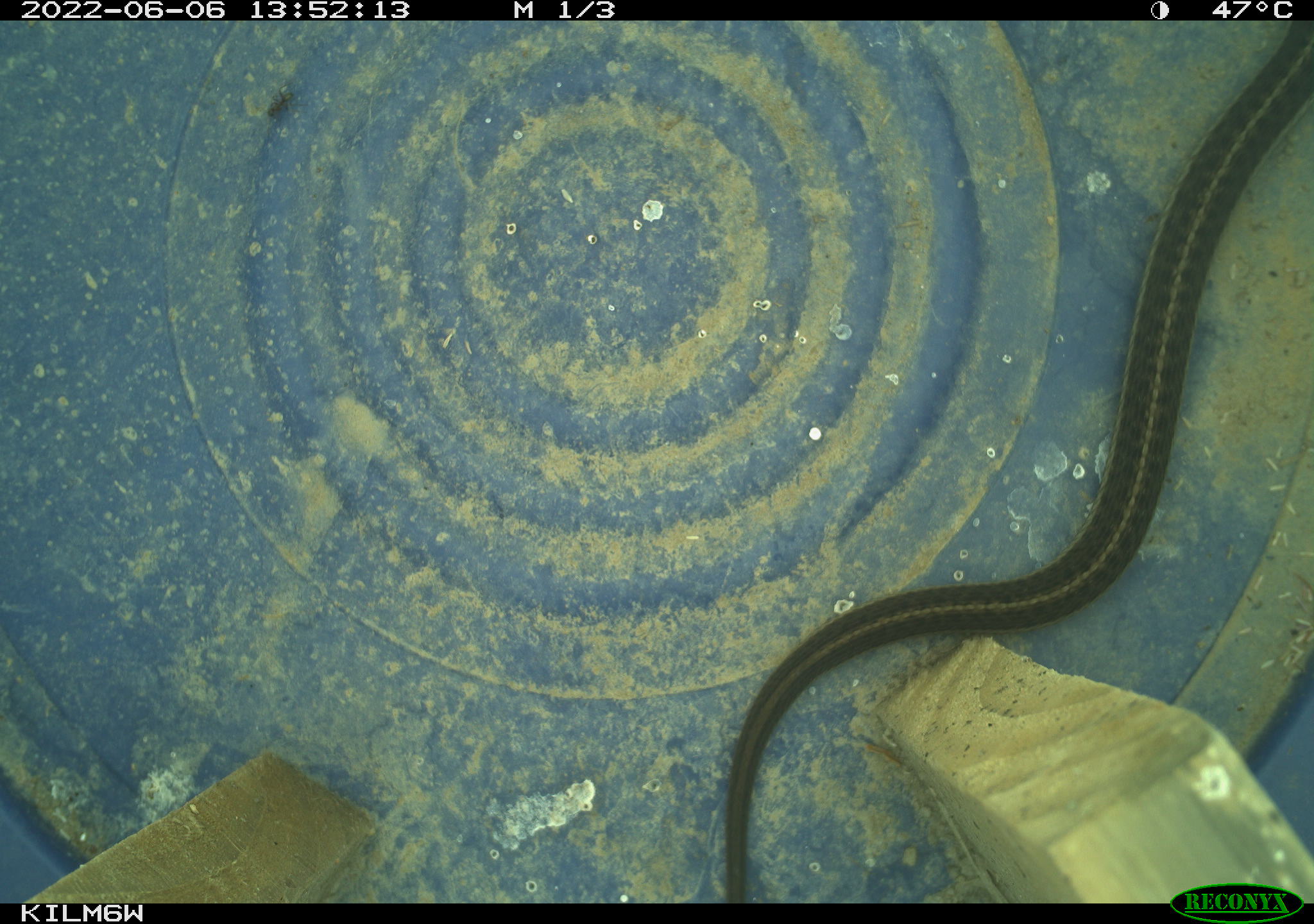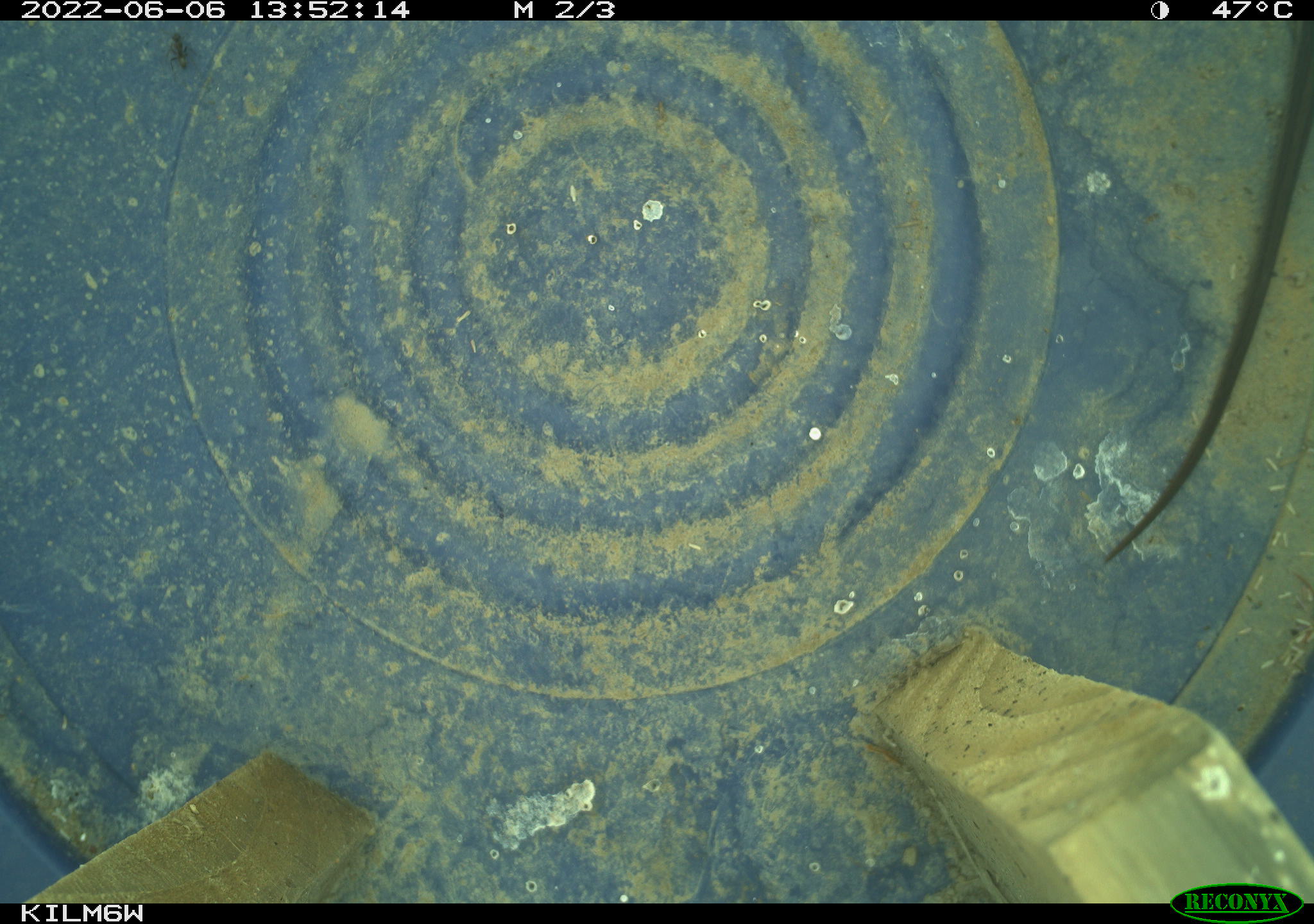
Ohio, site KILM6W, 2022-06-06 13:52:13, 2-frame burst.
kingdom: Animalia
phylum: Chordata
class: Reptilia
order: Squamata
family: Colubridae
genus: Thamnophis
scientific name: Thamnophis sirtalis sirtalis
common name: eastern gartersnake